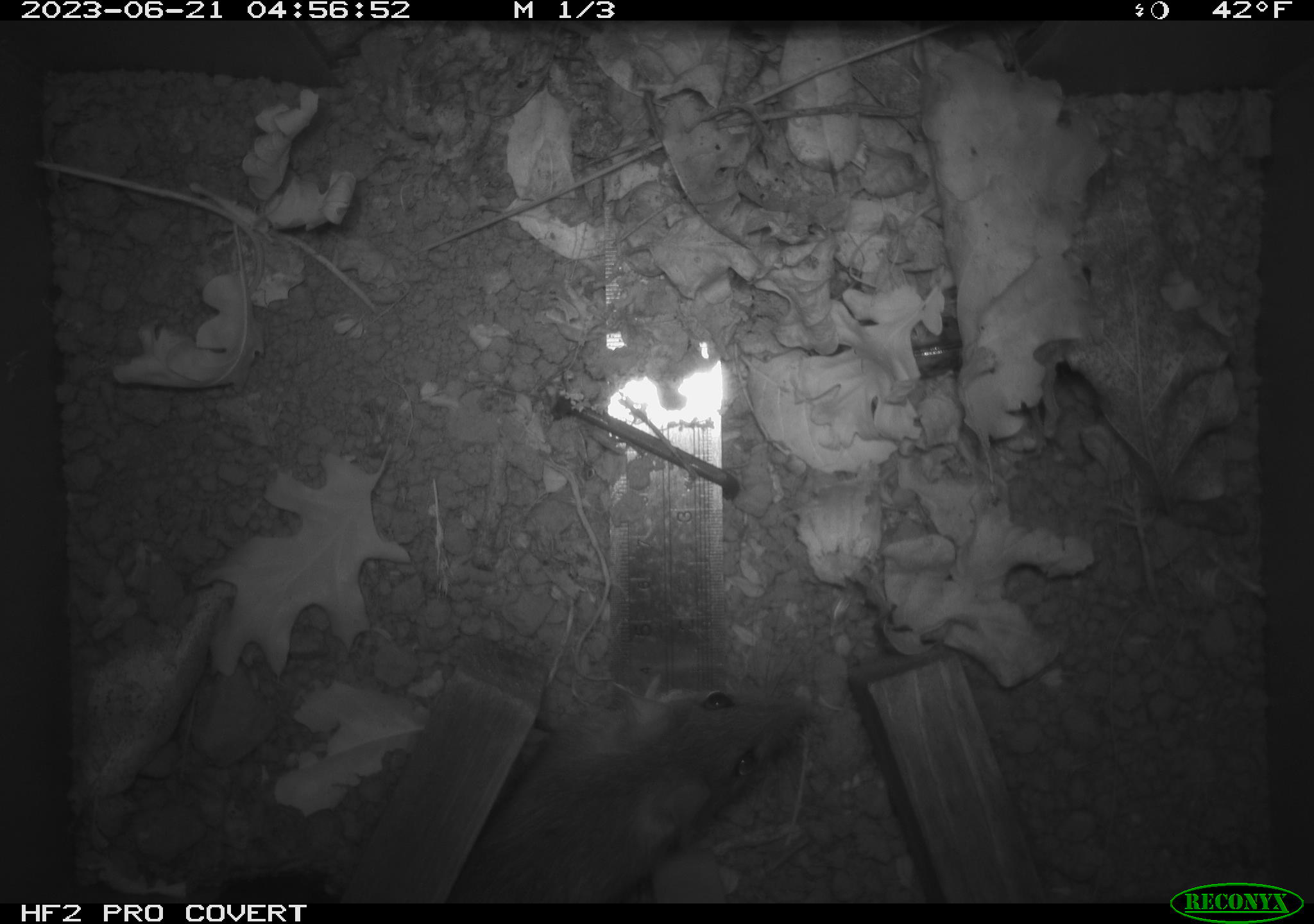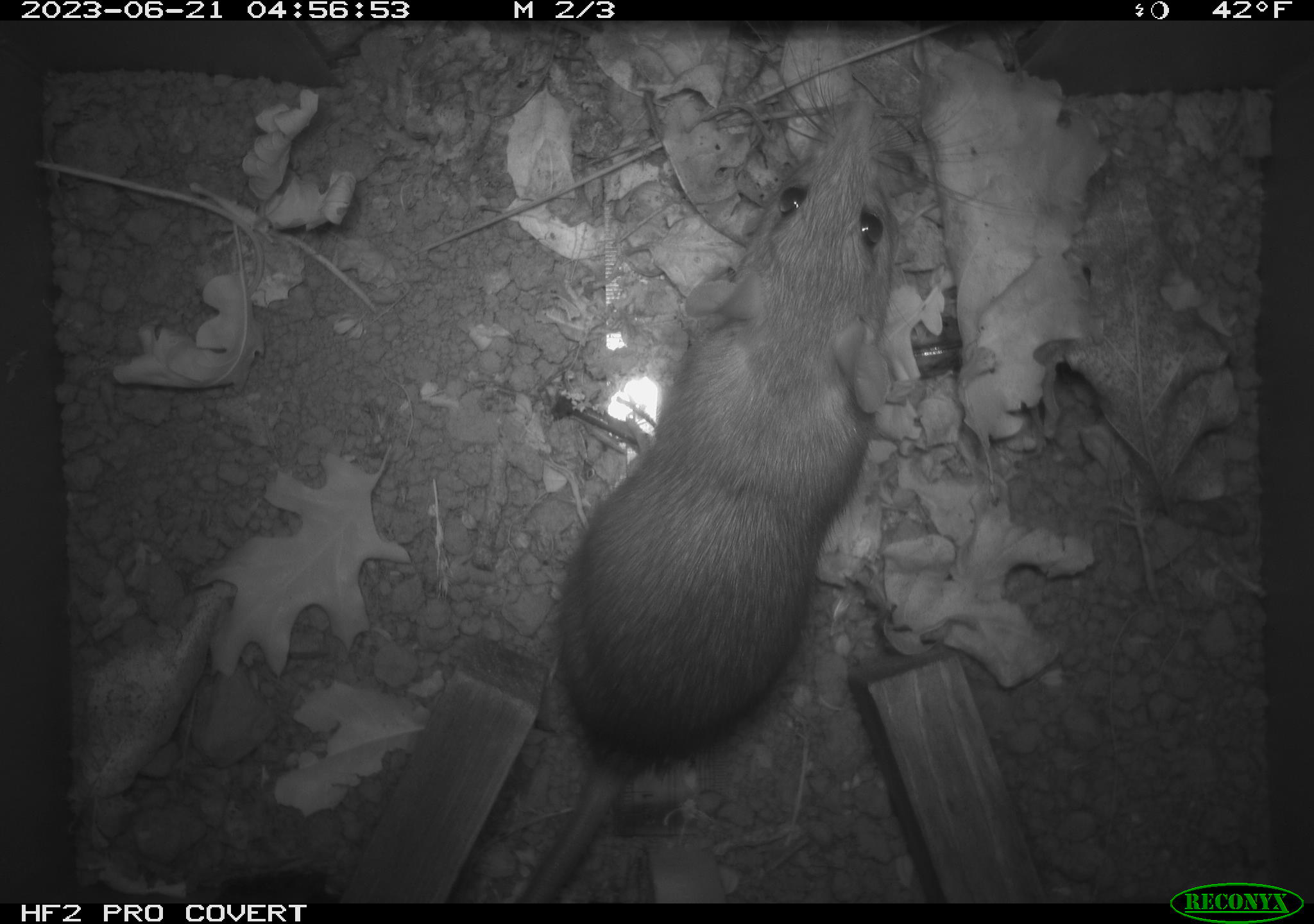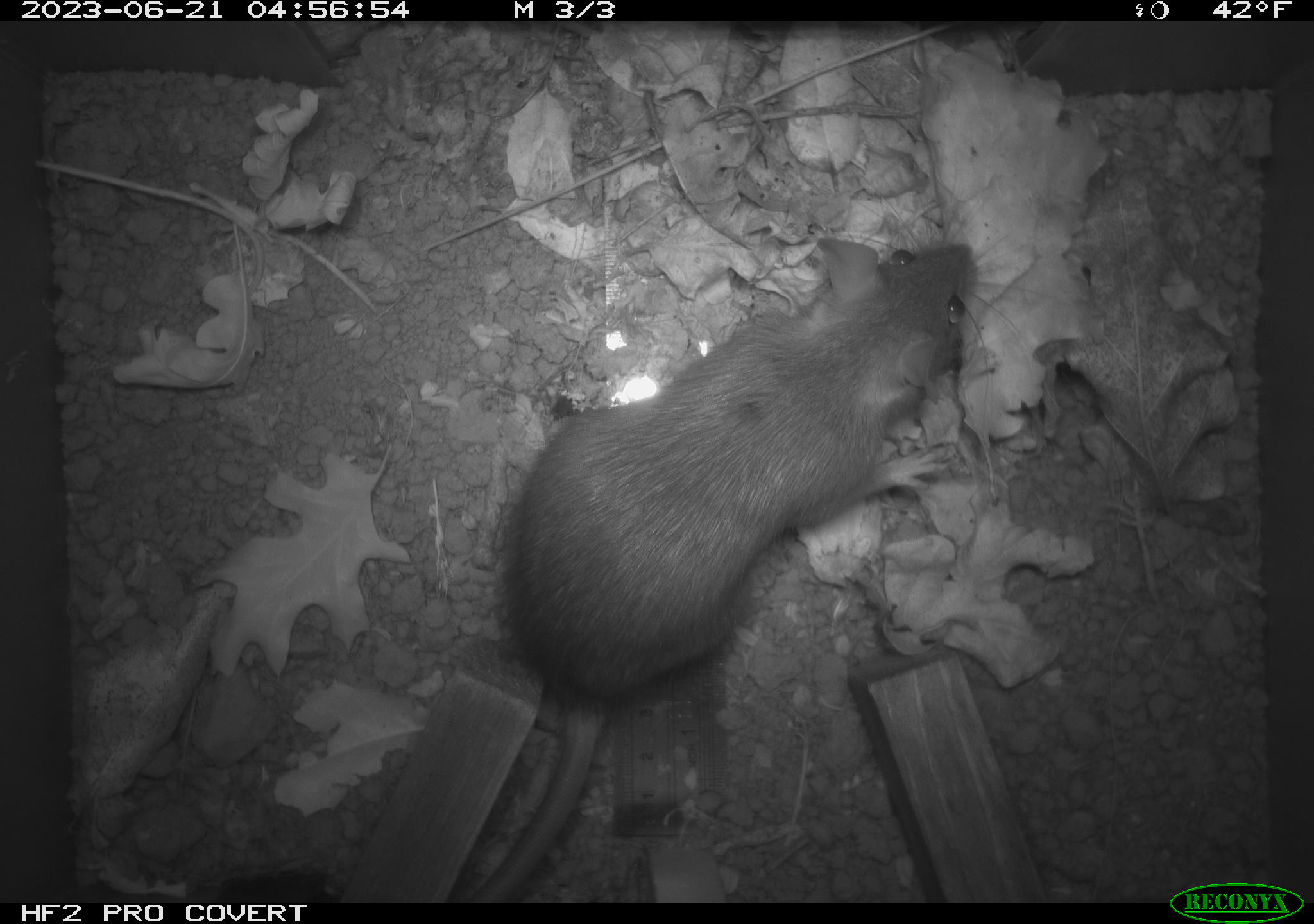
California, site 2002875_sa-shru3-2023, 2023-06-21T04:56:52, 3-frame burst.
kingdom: Animalia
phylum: Chordata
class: Mammalia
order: Rodentia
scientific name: Rodentia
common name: mouse species